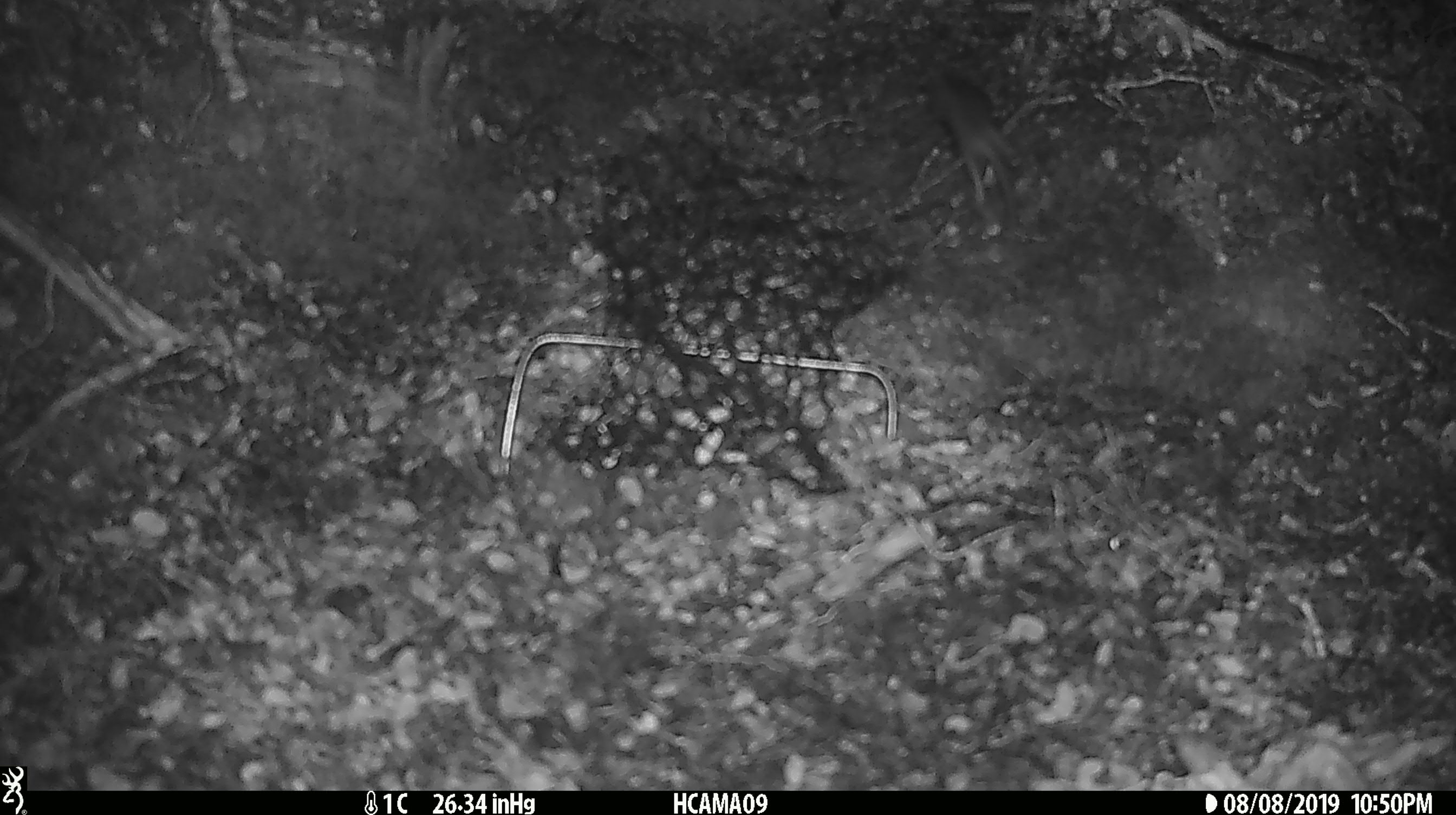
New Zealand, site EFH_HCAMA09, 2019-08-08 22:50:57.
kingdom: Animalia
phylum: Chordata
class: Mammalia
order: Rodentia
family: Muridae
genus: Mus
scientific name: Mus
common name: mouse